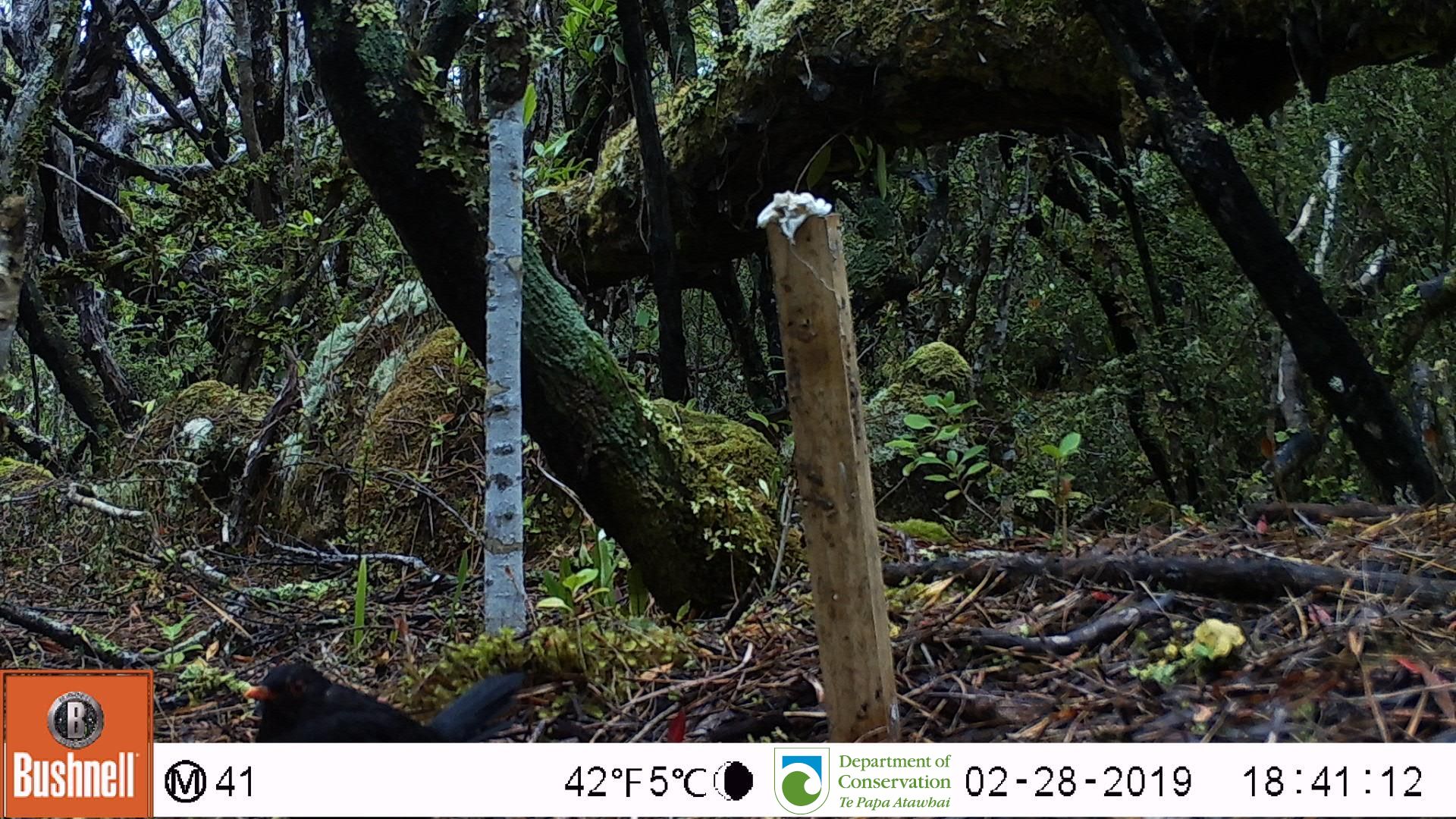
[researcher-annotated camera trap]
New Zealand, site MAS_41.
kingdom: Animalia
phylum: Chordata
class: Aves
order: Passeriformes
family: Turdidae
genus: Turdus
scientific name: Turdus merula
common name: eurasian blackbird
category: blackbird